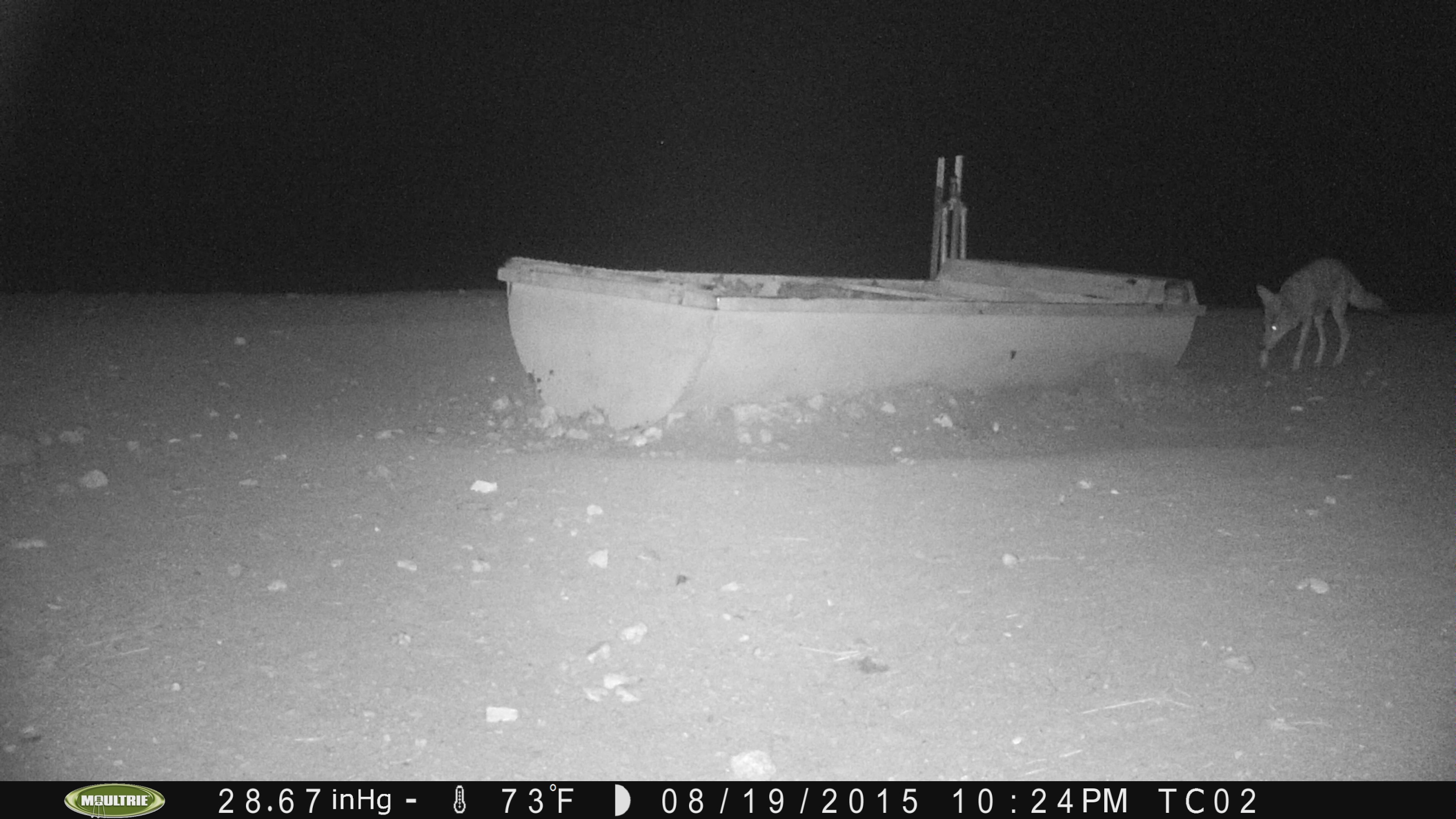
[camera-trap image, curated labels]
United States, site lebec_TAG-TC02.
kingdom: Animalia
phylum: Chordata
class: Mammalia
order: Carnivora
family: Canidae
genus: Canis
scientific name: Canis latrans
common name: coyote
Canis latrans (coyote).